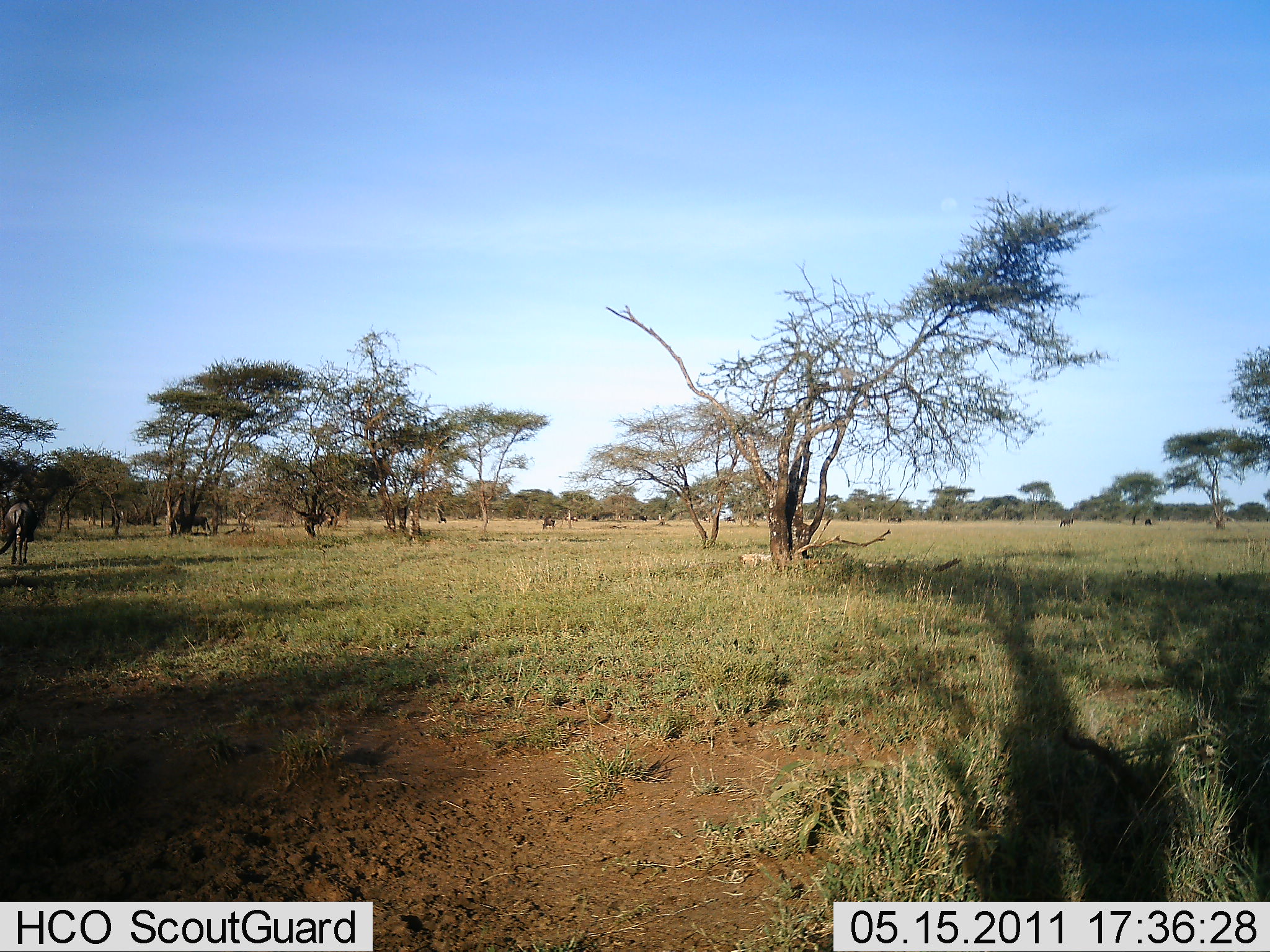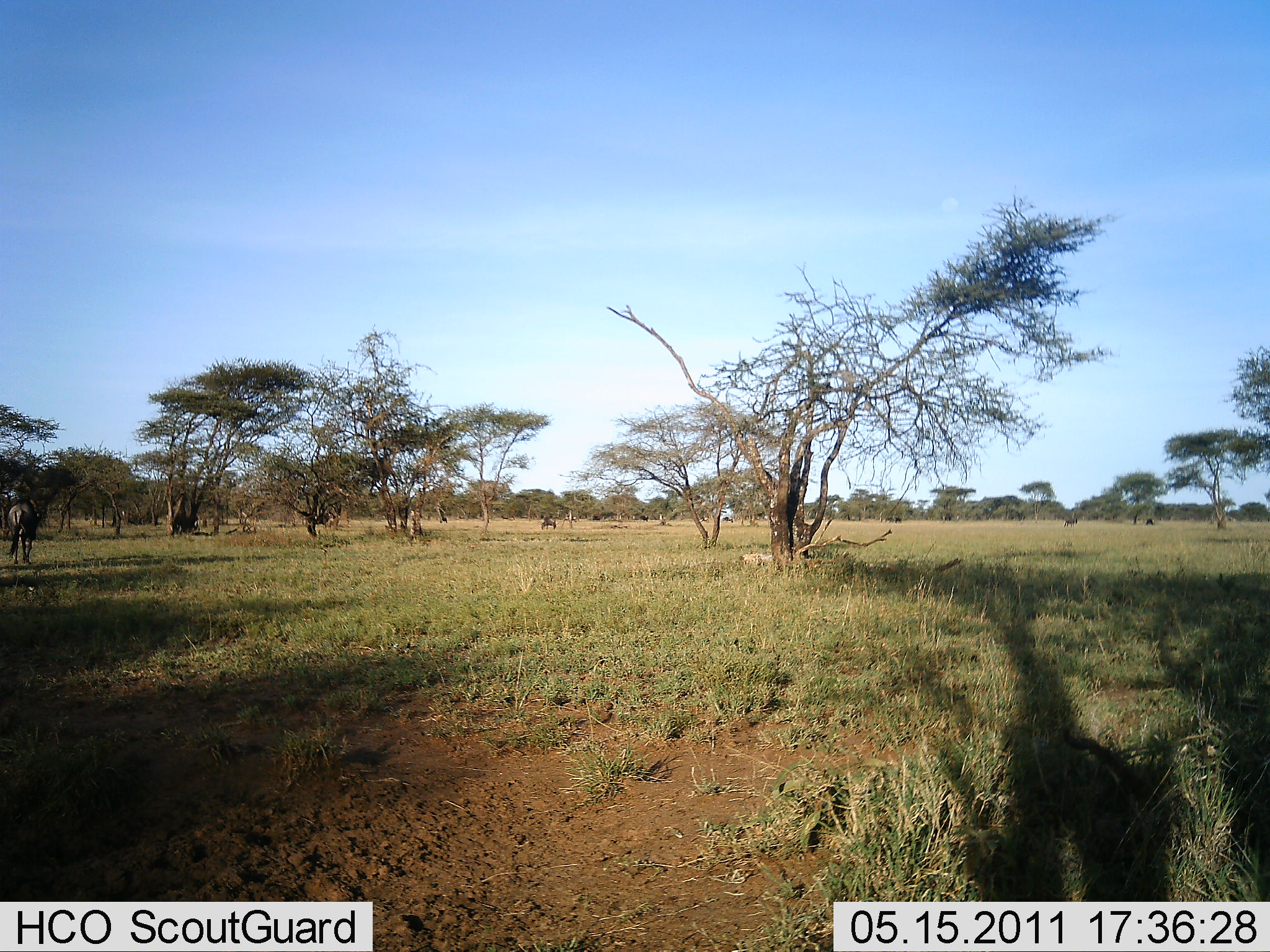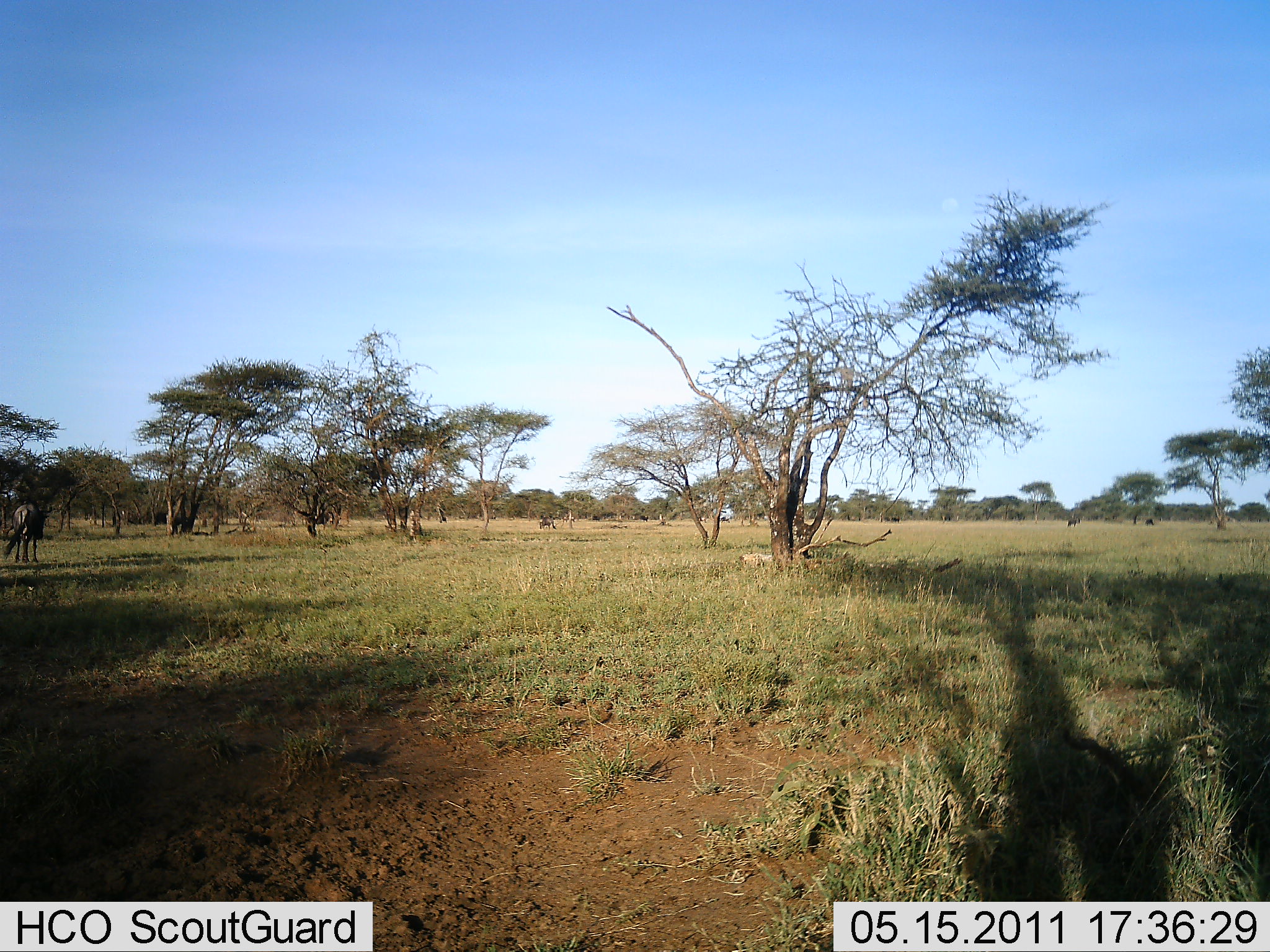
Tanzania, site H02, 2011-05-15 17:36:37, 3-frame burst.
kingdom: Animalia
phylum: Chordata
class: Mammalia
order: Artiodactyla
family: Bovidae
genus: Connochaetes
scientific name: Connochaetes taurinus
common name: blue wildebeest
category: wildebeest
Wildebeest (blue wildebeest) (Connochaetes taurinus), count 7. Behavior (volunteer vote fractions): standing 58%, resting 0%, moving 58%, interacting 0%. Young present (vote fraction): 0%. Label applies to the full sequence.